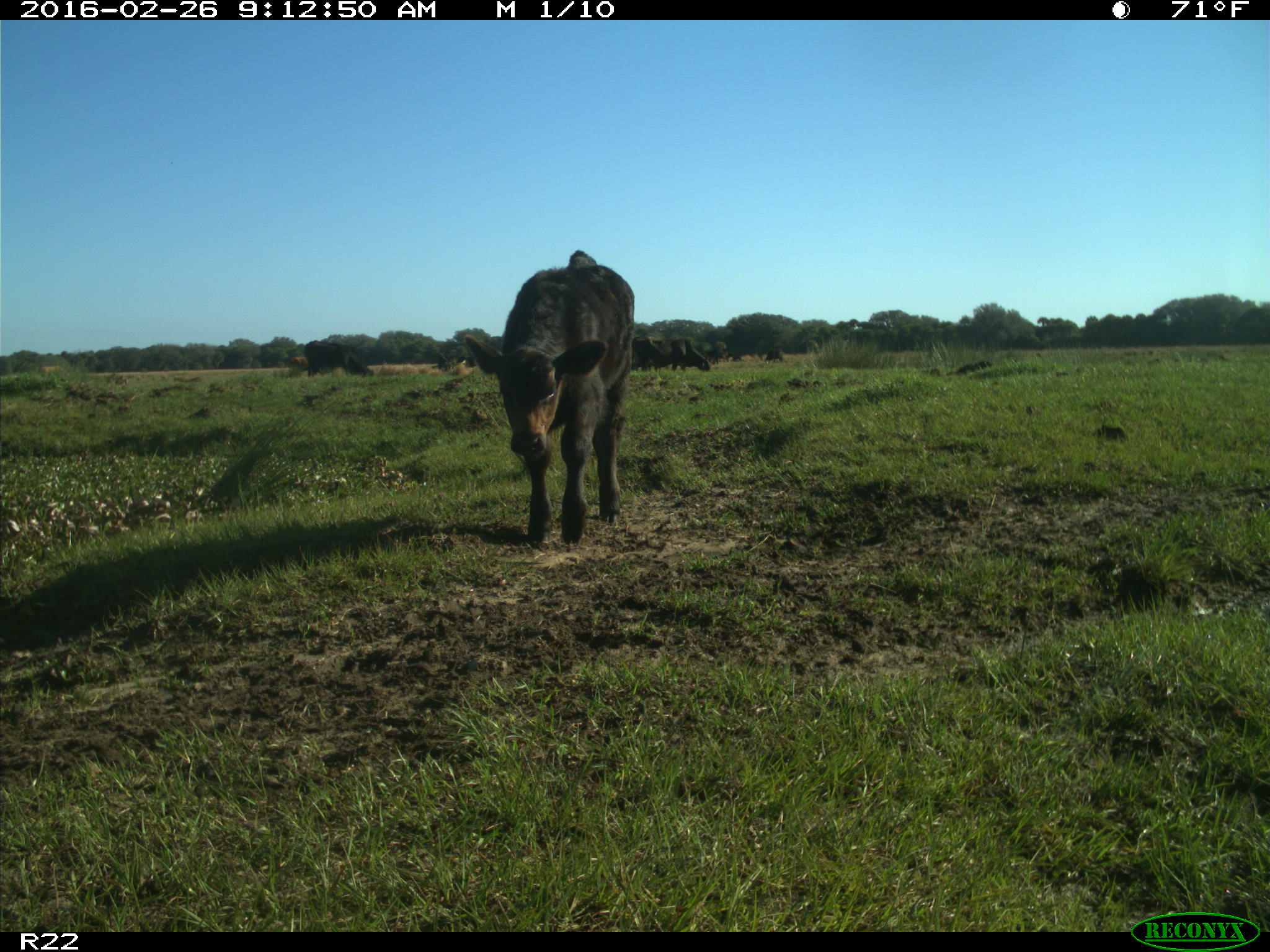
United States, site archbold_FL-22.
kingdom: Animalia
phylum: Chordata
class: Mammalia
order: Artiodactyla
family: Bovidae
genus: Bos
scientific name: Bos taurus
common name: domestic cow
Bos taurus (domestic cow).